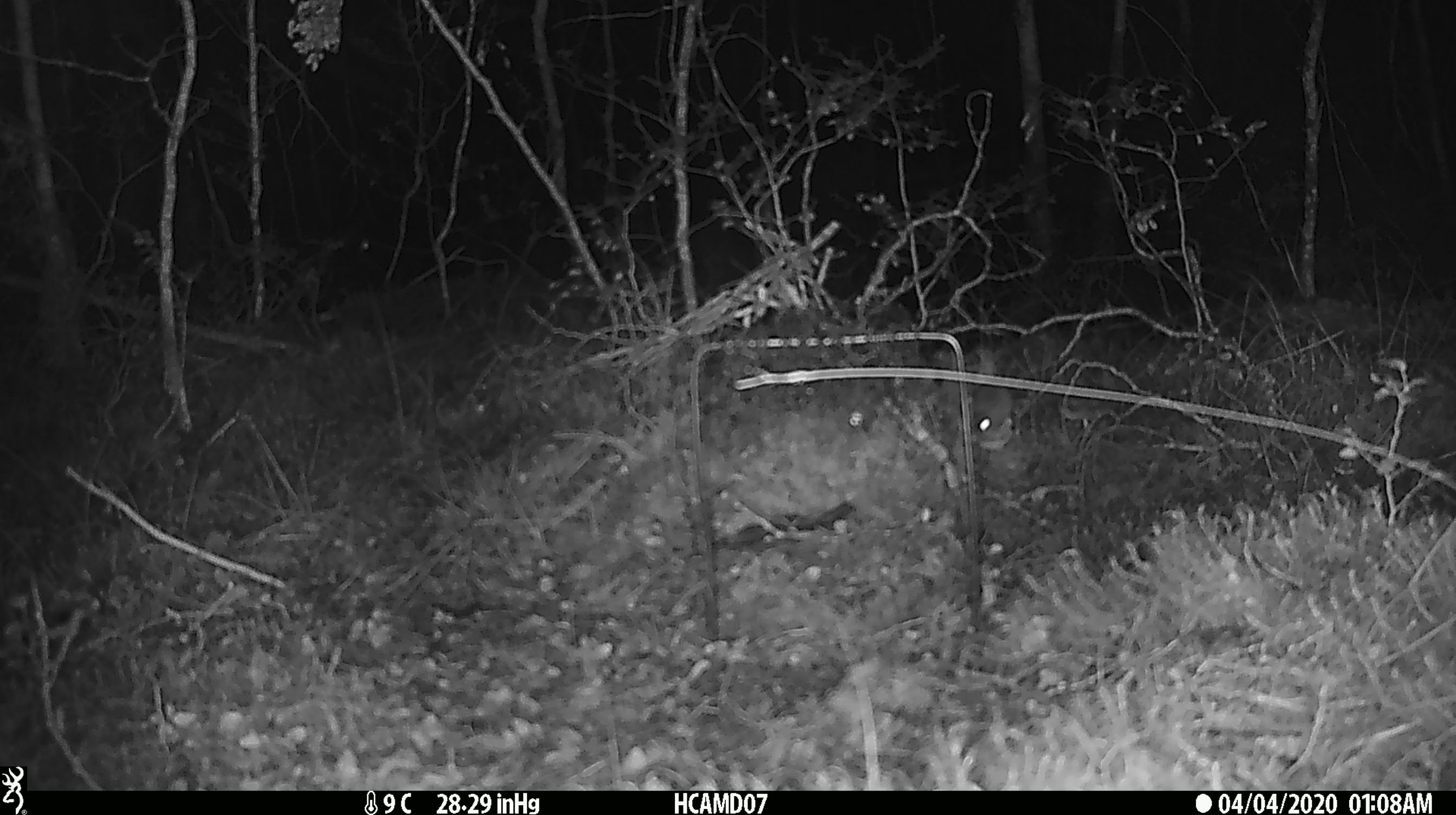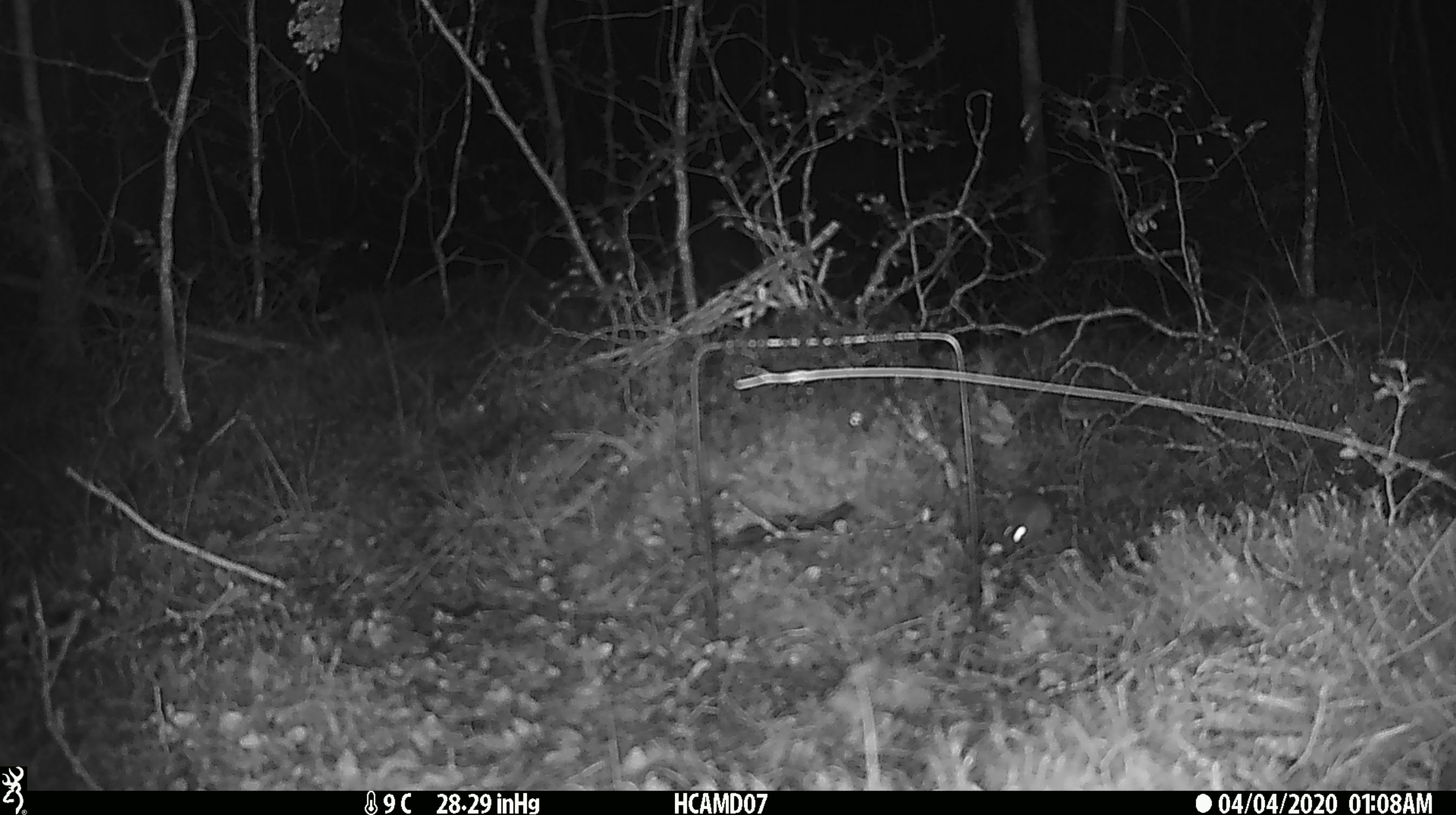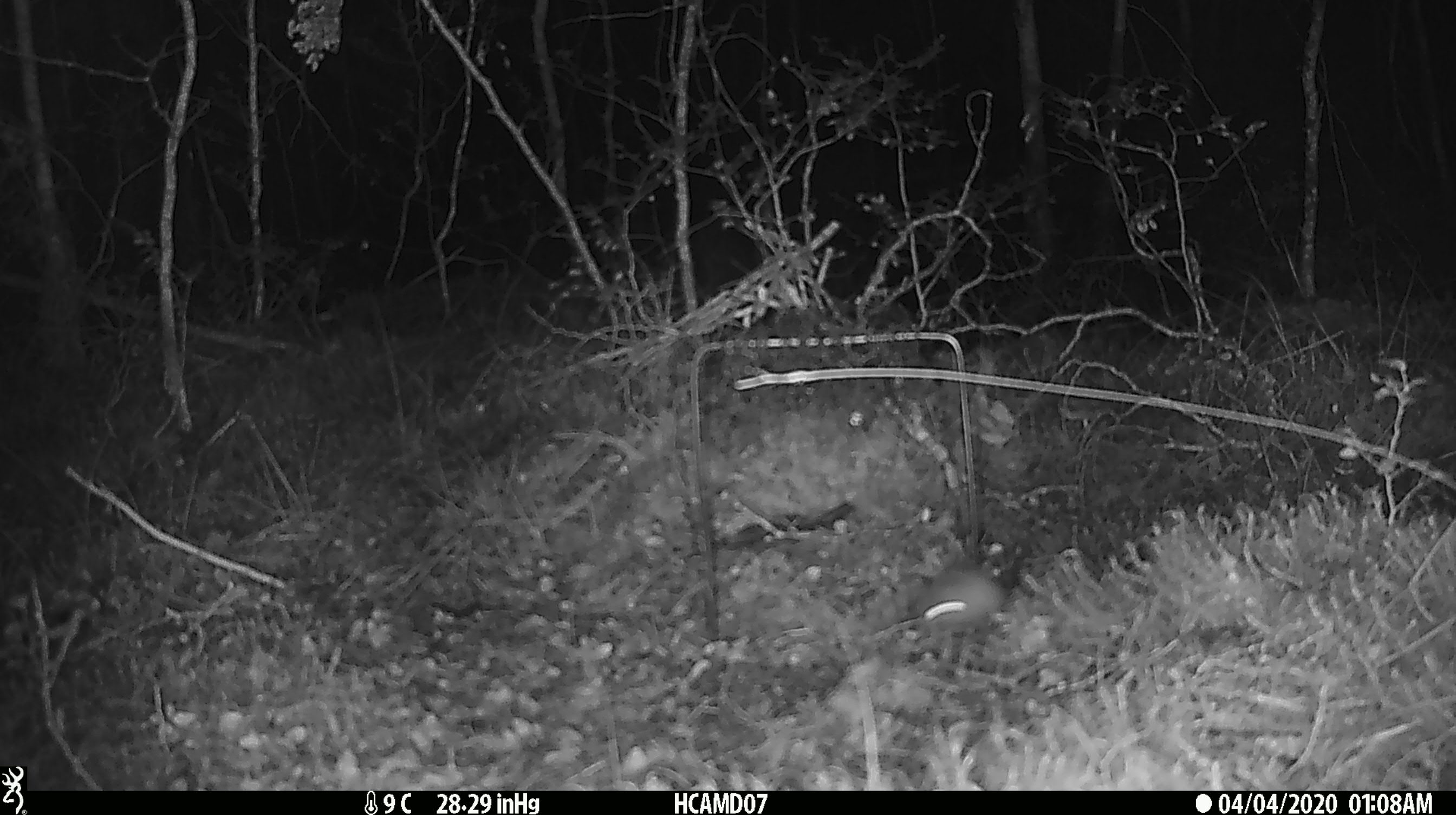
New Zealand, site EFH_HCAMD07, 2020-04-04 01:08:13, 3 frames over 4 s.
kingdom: Animalia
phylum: Chordata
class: Mammalia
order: Rodentia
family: Muridae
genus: Mus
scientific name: Mus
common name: mouse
Mouse (Mus).